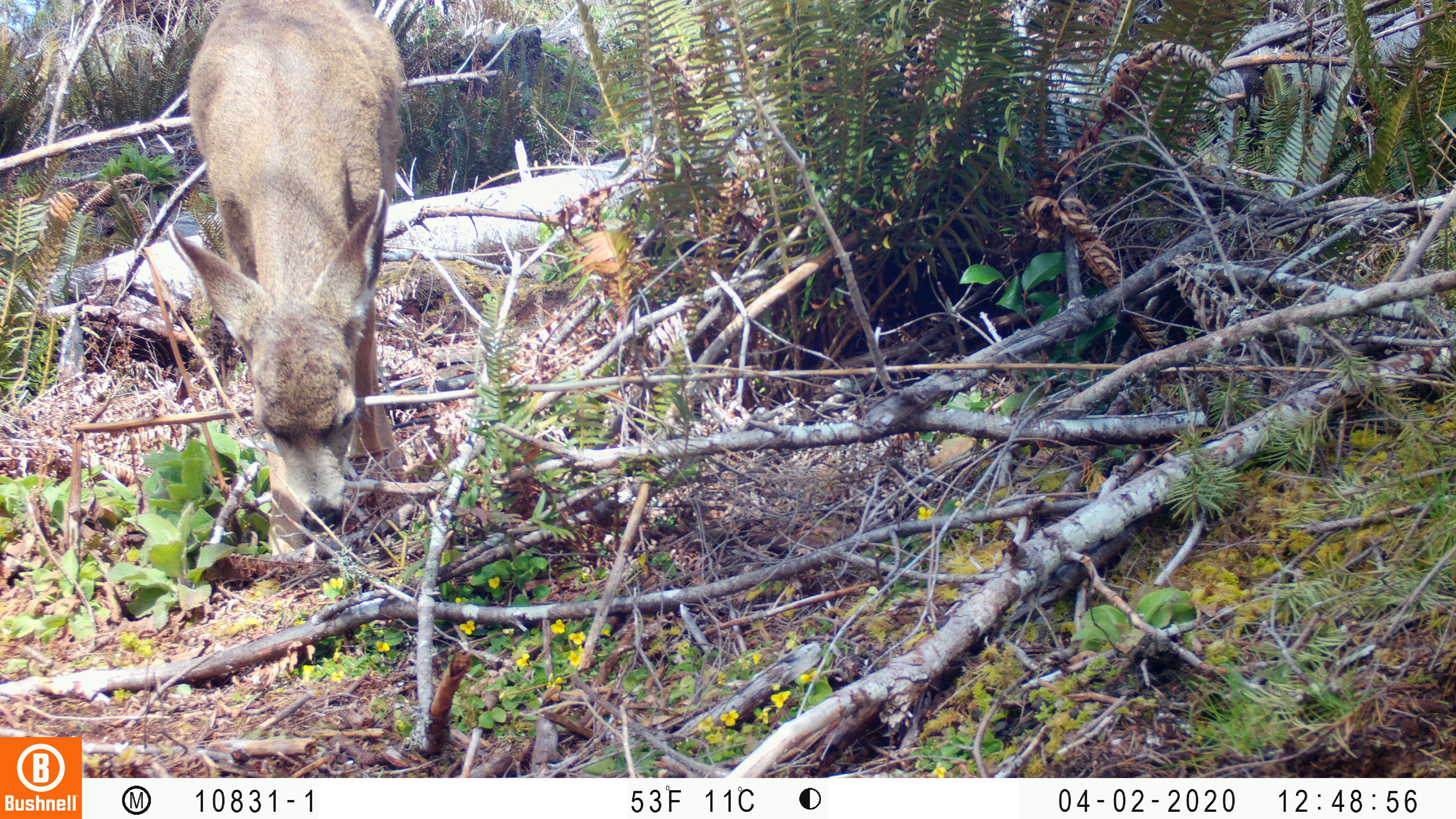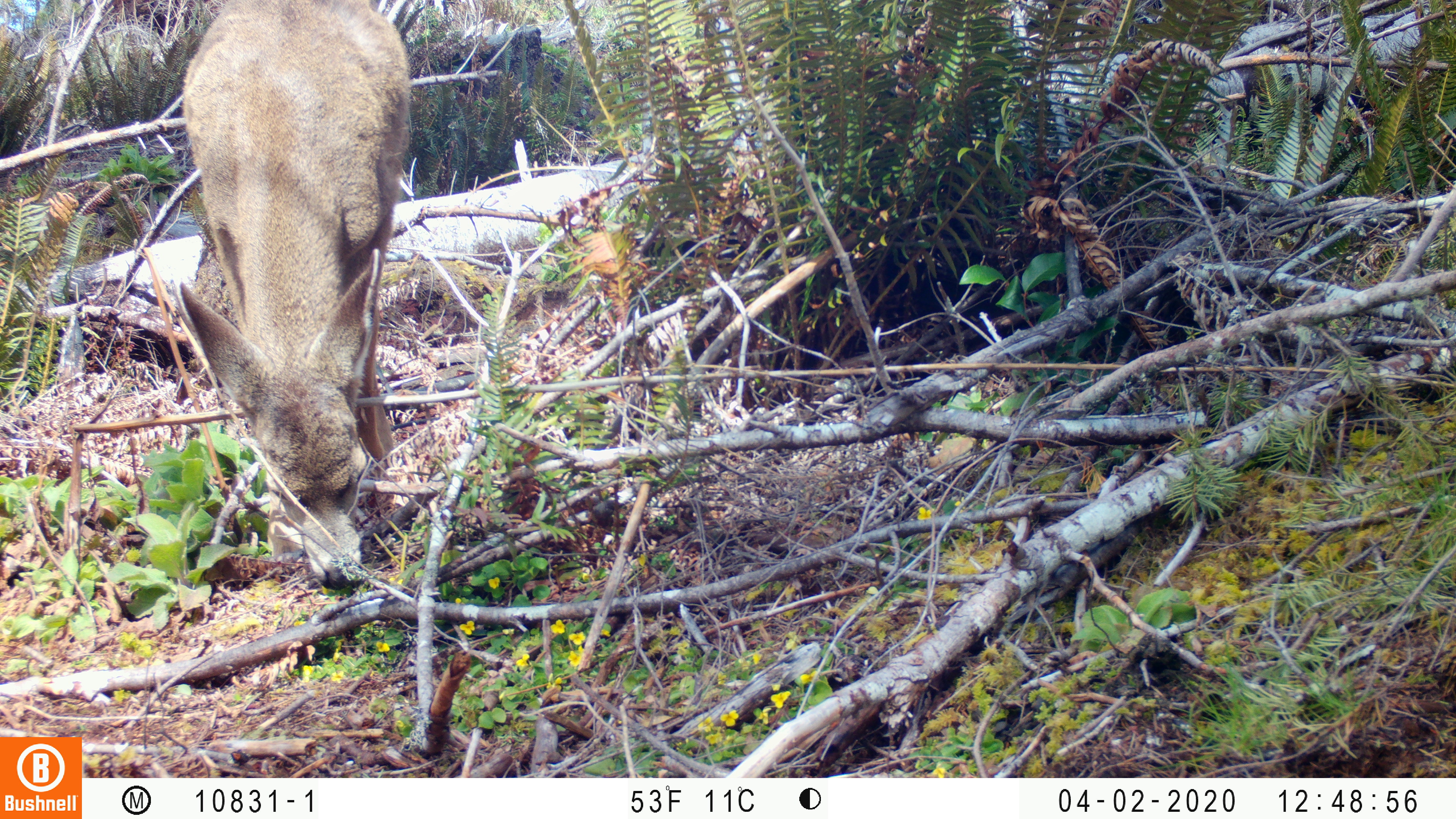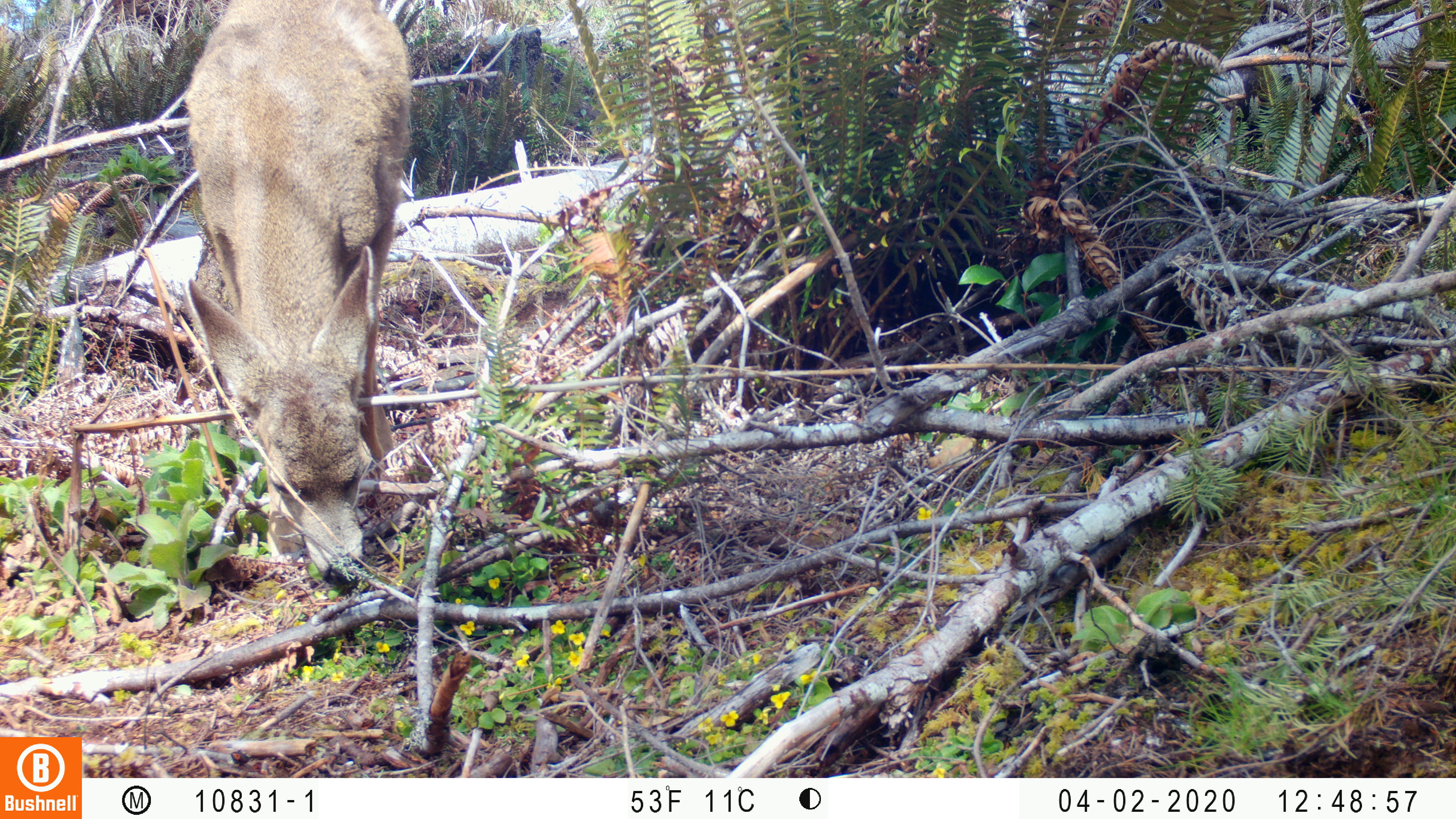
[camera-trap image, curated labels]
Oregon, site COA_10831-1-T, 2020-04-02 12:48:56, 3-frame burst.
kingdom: Animalia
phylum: Chordata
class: Mammalia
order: Artiodactyla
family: Cervidae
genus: Odocoileus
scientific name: Odocoileus hemionus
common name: black-tailed deer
Black-tailed deer (Odocoileus hemionus).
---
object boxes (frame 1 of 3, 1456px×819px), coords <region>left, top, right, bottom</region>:
black-tailed deer: <region>173, 0, 436, 564</region>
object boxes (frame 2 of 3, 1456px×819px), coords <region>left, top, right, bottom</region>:
black-tailed deer: <region>141, 1, 419, 602</region>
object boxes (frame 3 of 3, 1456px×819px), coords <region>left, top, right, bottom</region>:
black-tailed deer: <region>167, 0, 419, 599</region>